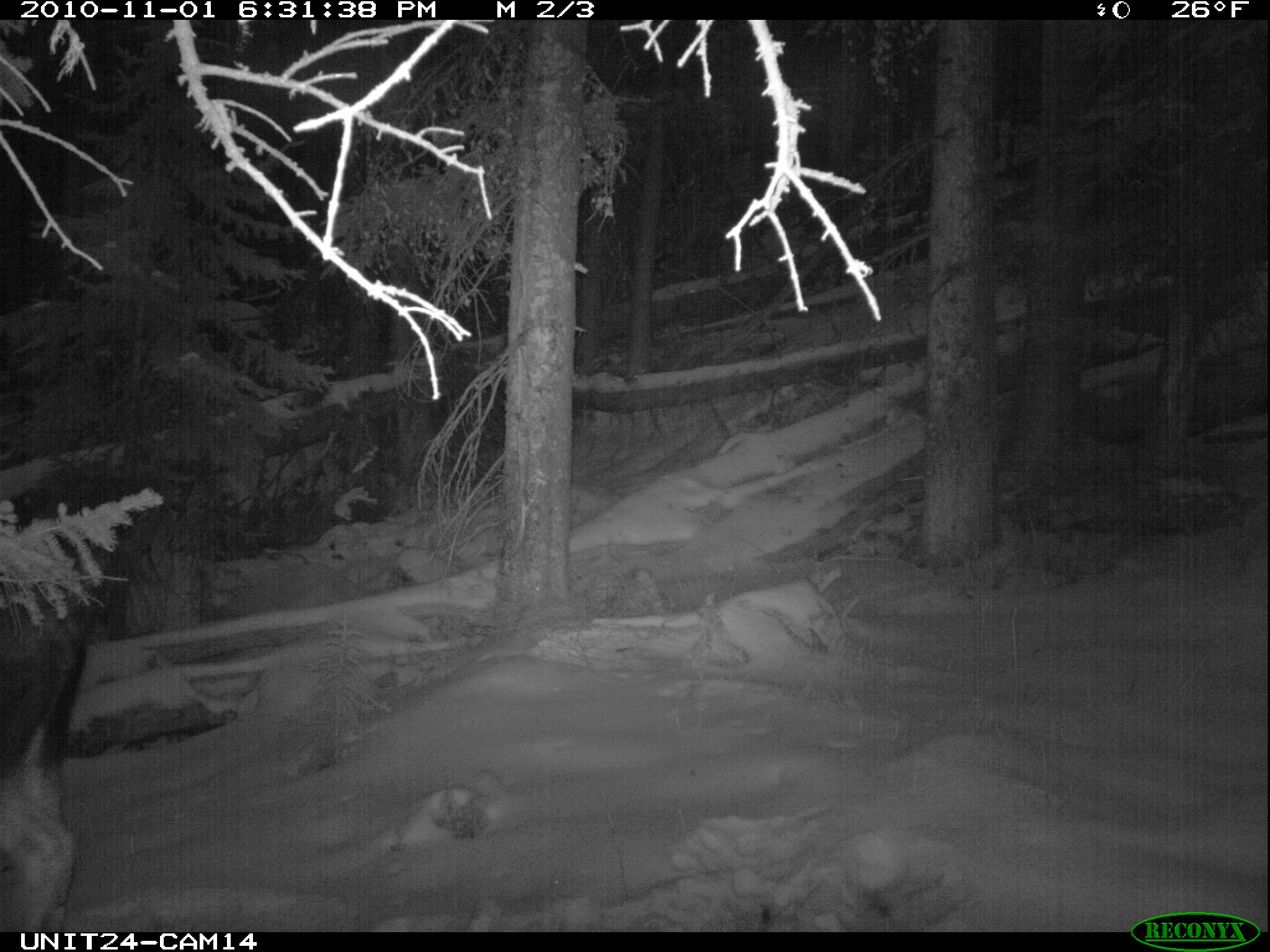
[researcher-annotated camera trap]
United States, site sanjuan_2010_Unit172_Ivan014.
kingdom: Animalia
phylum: Chordata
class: Mammalia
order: Artiodactyla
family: Cervidae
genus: Alces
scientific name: Alces alces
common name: moose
Alces alces (moose).